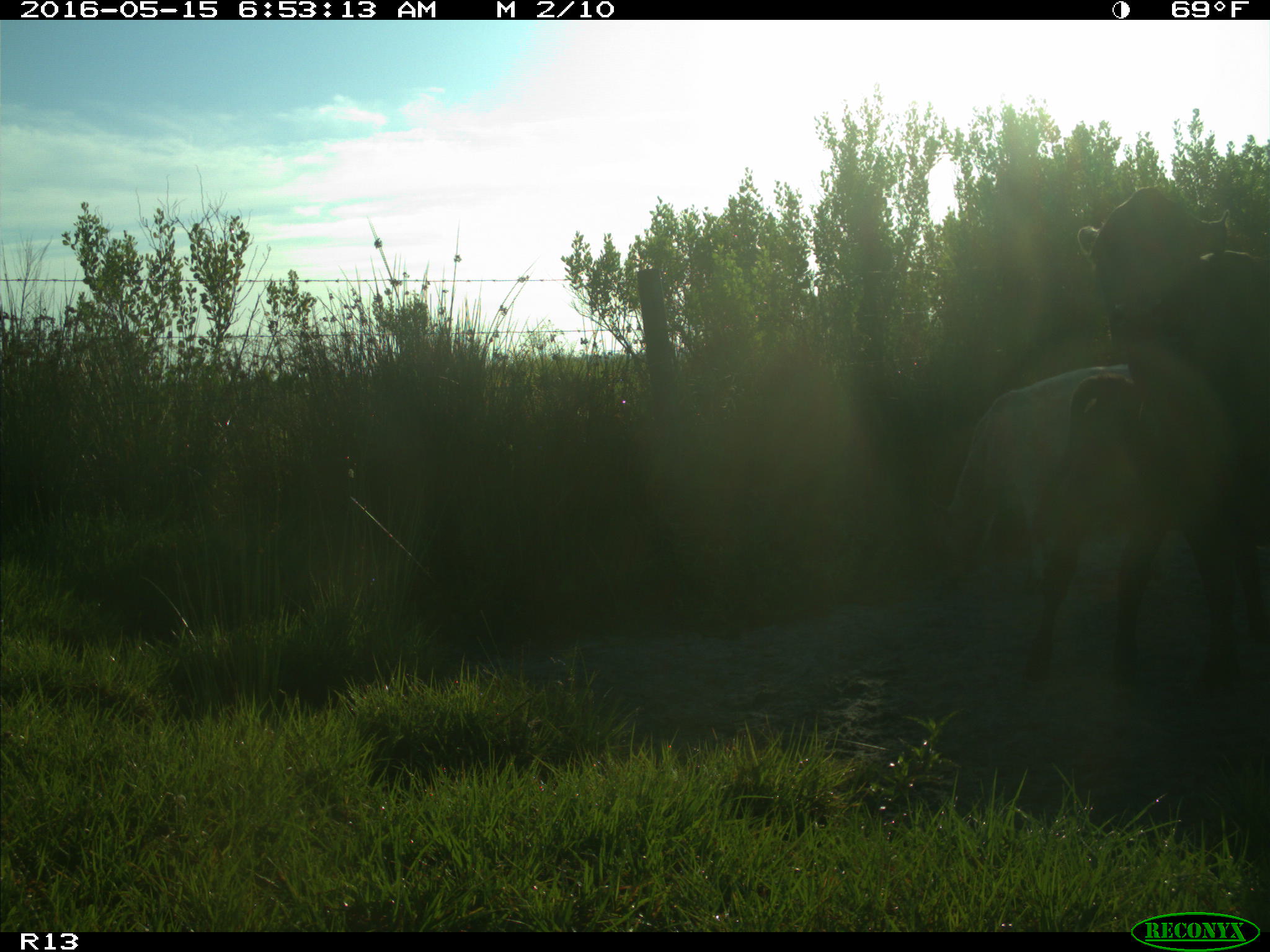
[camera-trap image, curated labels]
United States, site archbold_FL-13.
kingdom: Animalia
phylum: Chordata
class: Mammalia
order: Artiodactyla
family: Bovidae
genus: Bos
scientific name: Bos taurus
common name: domestic cow